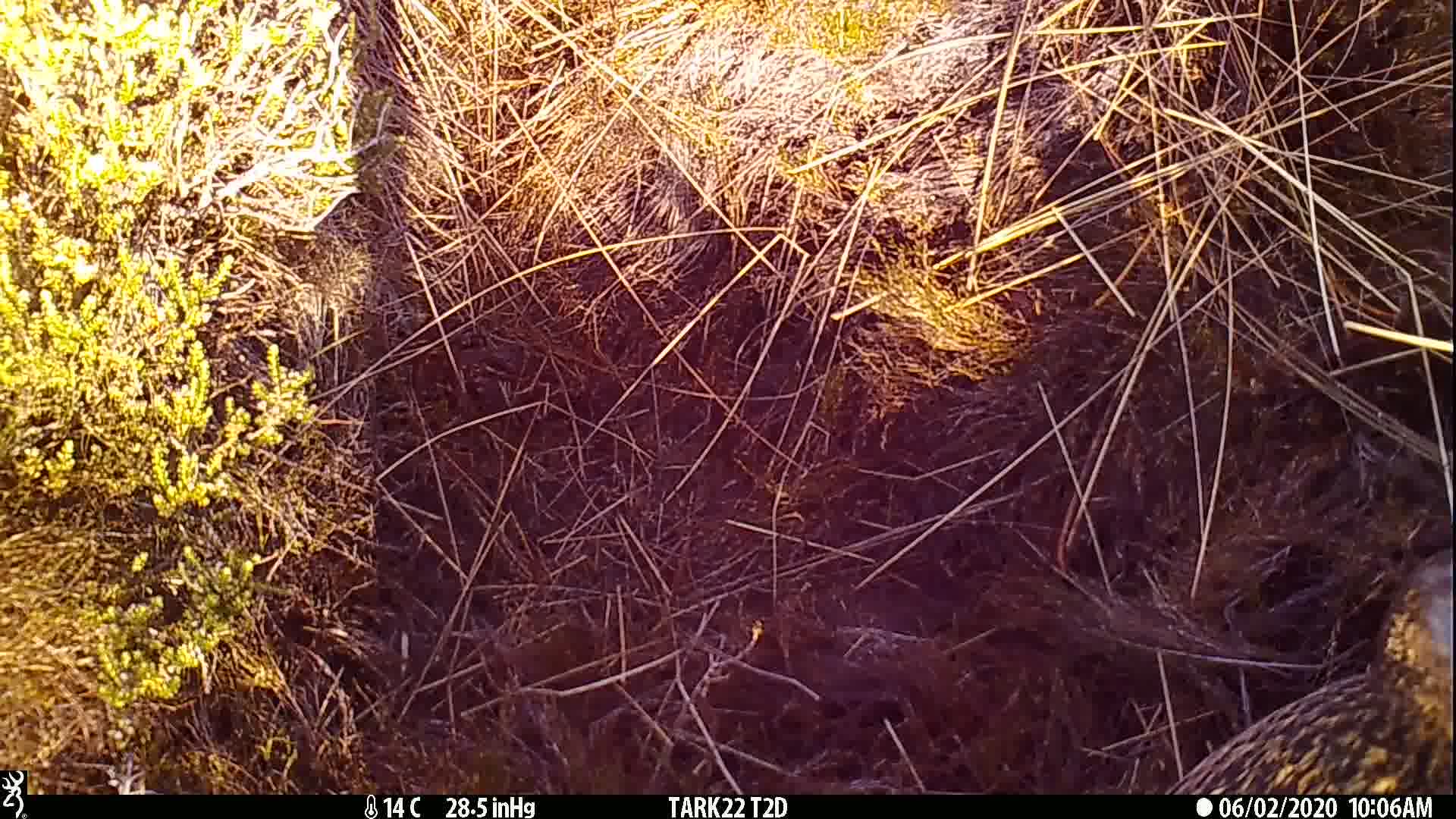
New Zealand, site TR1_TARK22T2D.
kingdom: Animalia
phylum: Chordata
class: Aves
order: Gruiformes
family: Rallidae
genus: Gallirallus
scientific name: Gallirallus australis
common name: weka